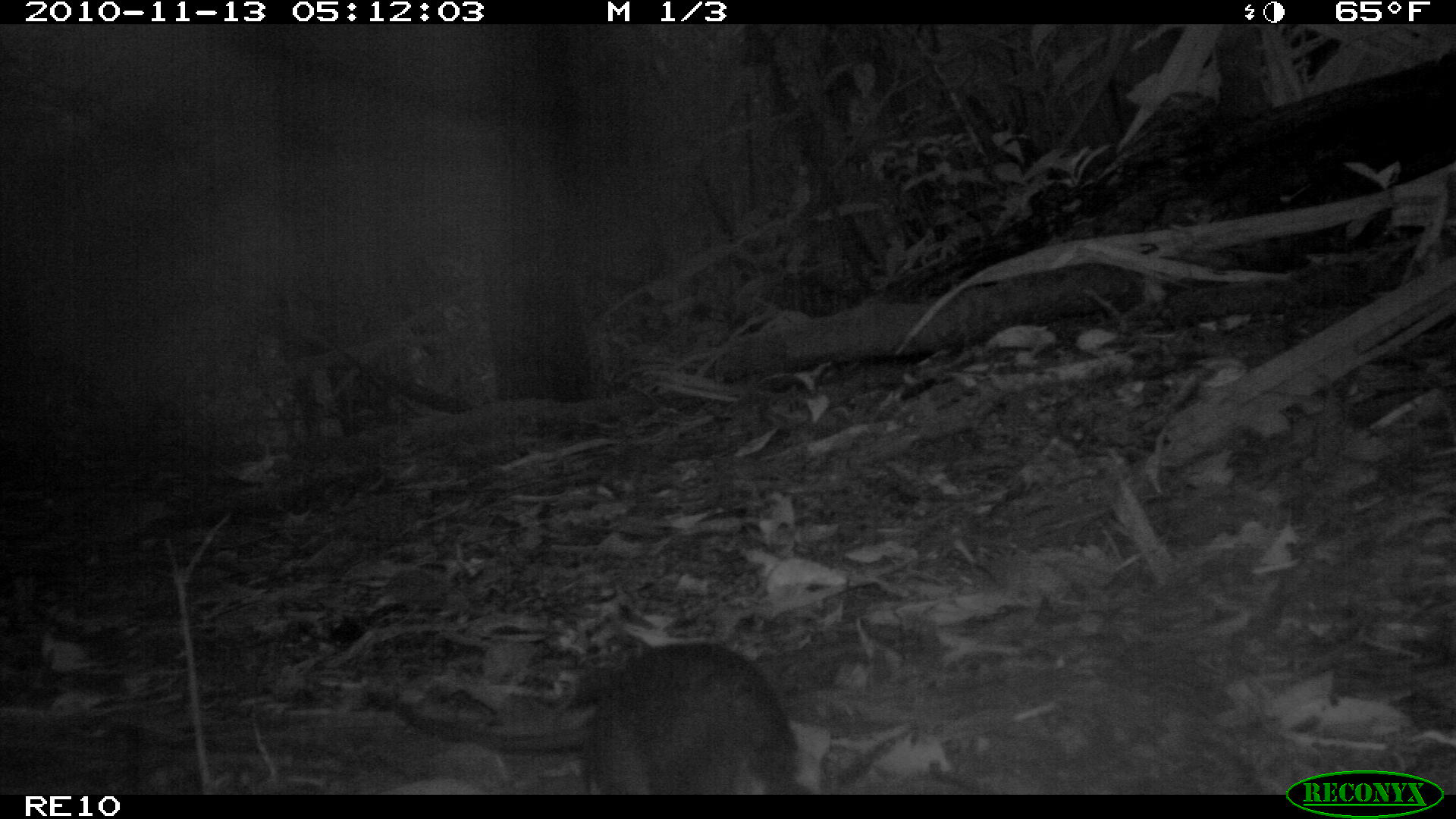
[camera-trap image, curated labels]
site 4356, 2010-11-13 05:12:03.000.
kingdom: Animalia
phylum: Chordata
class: Mammalia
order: Rodentia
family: Muridae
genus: Rattus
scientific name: Rattus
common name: rodent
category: unknown rat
Unknown rat (rodent) (Rattus), count 1.